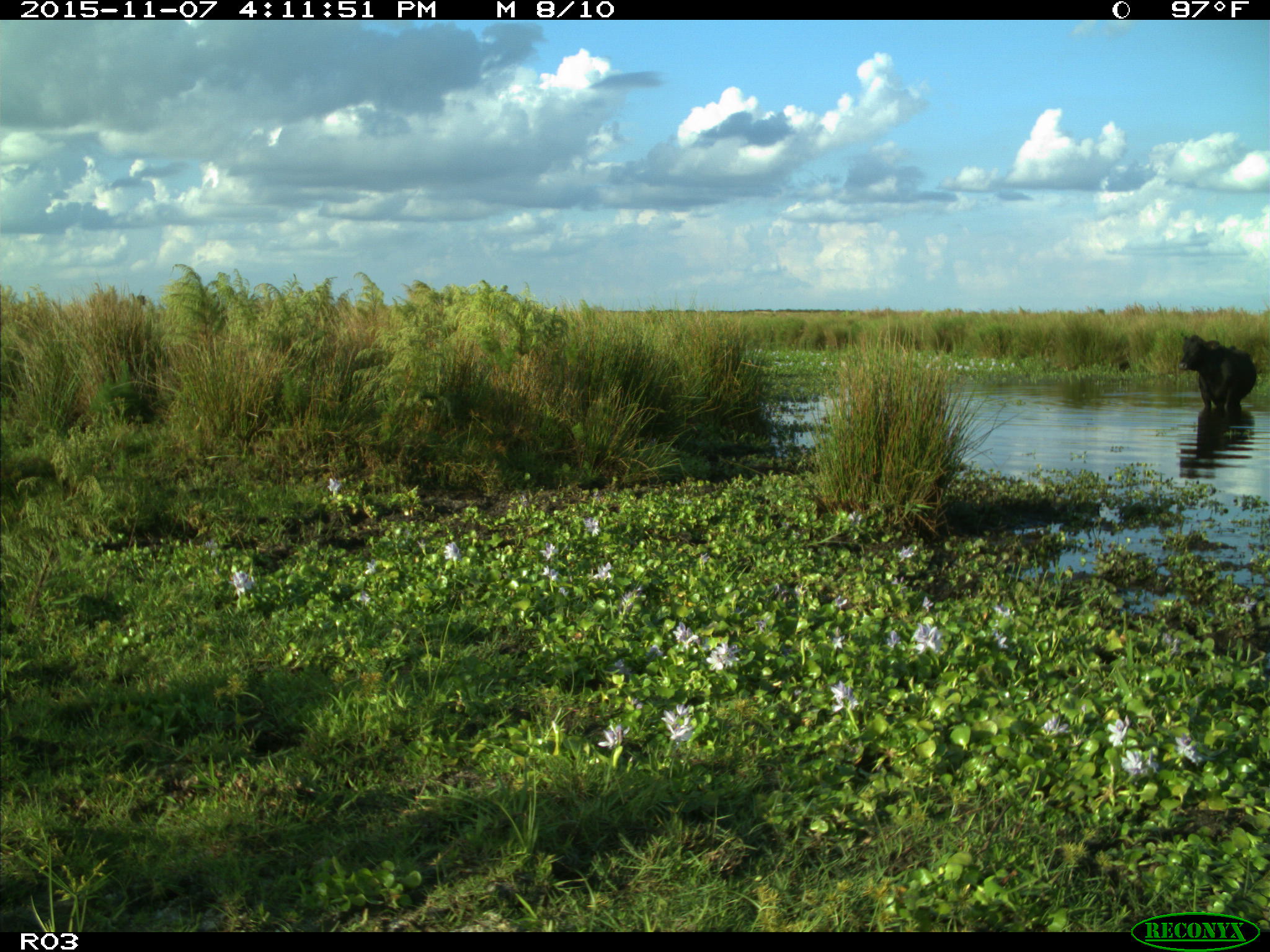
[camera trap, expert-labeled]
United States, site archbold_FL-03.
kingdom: Animalia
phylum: Chordata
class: Mammalia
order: Artiodactyla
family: Bovidae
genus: Bos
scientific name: Bos taurus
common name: domestic cow